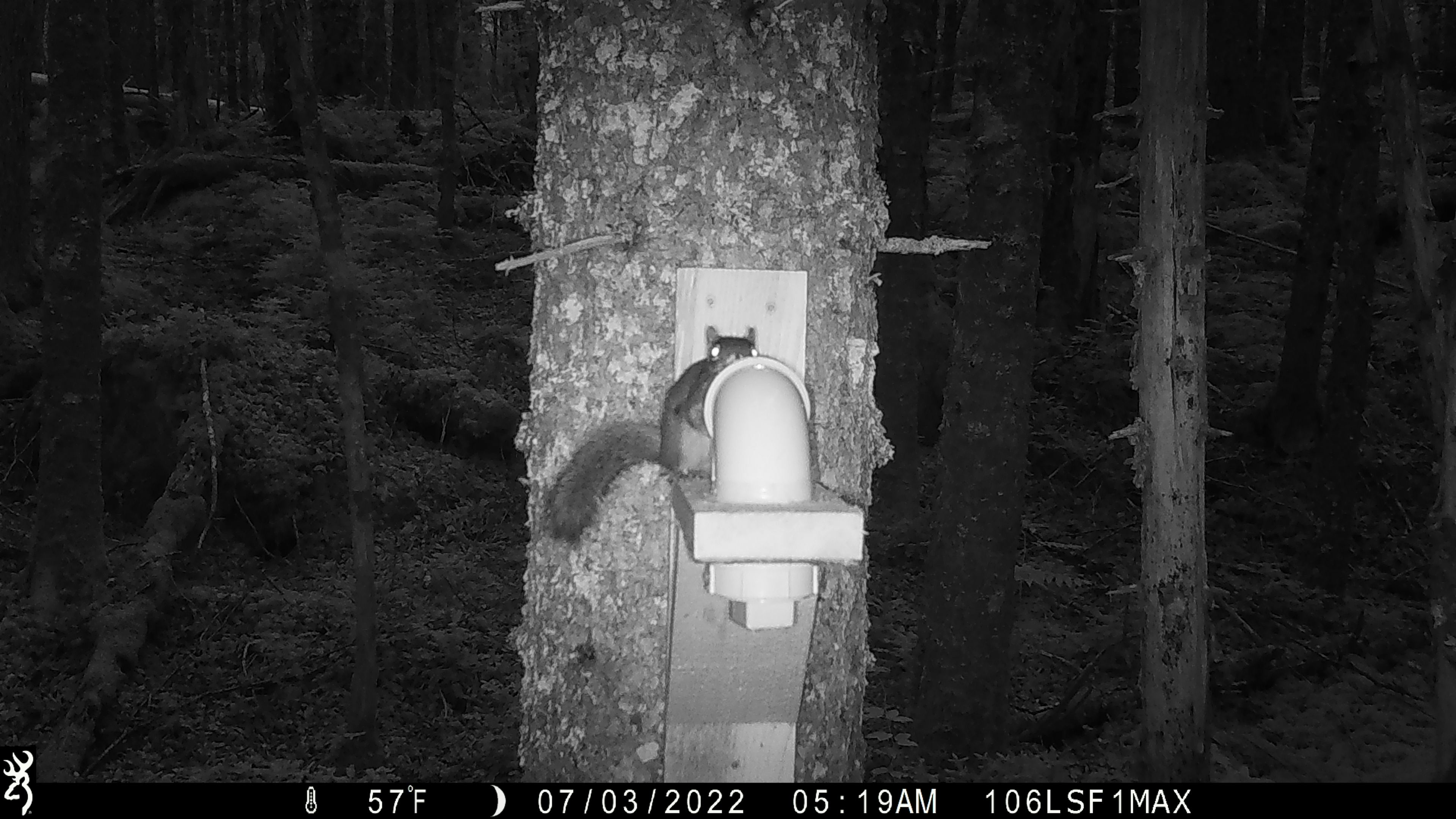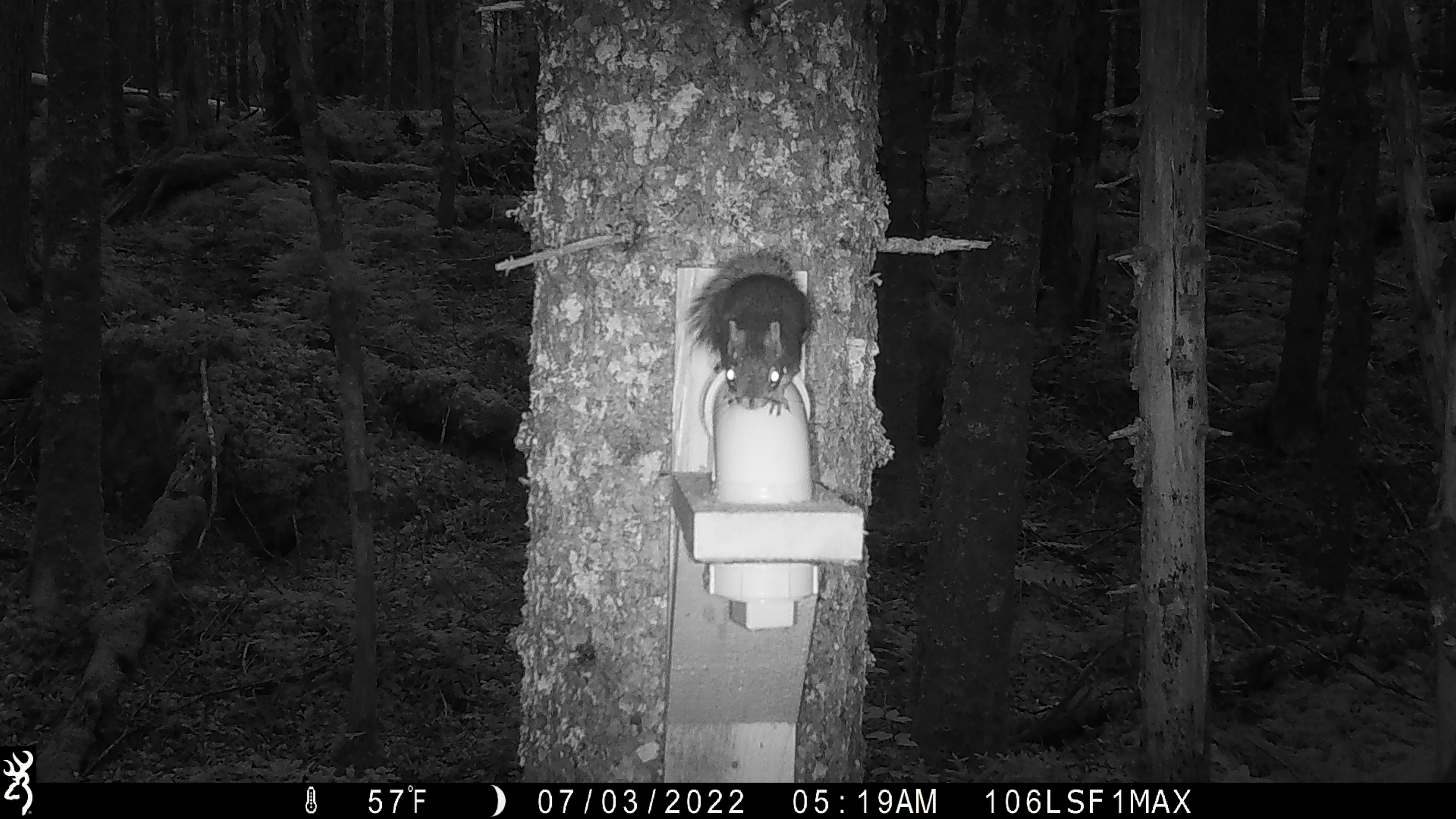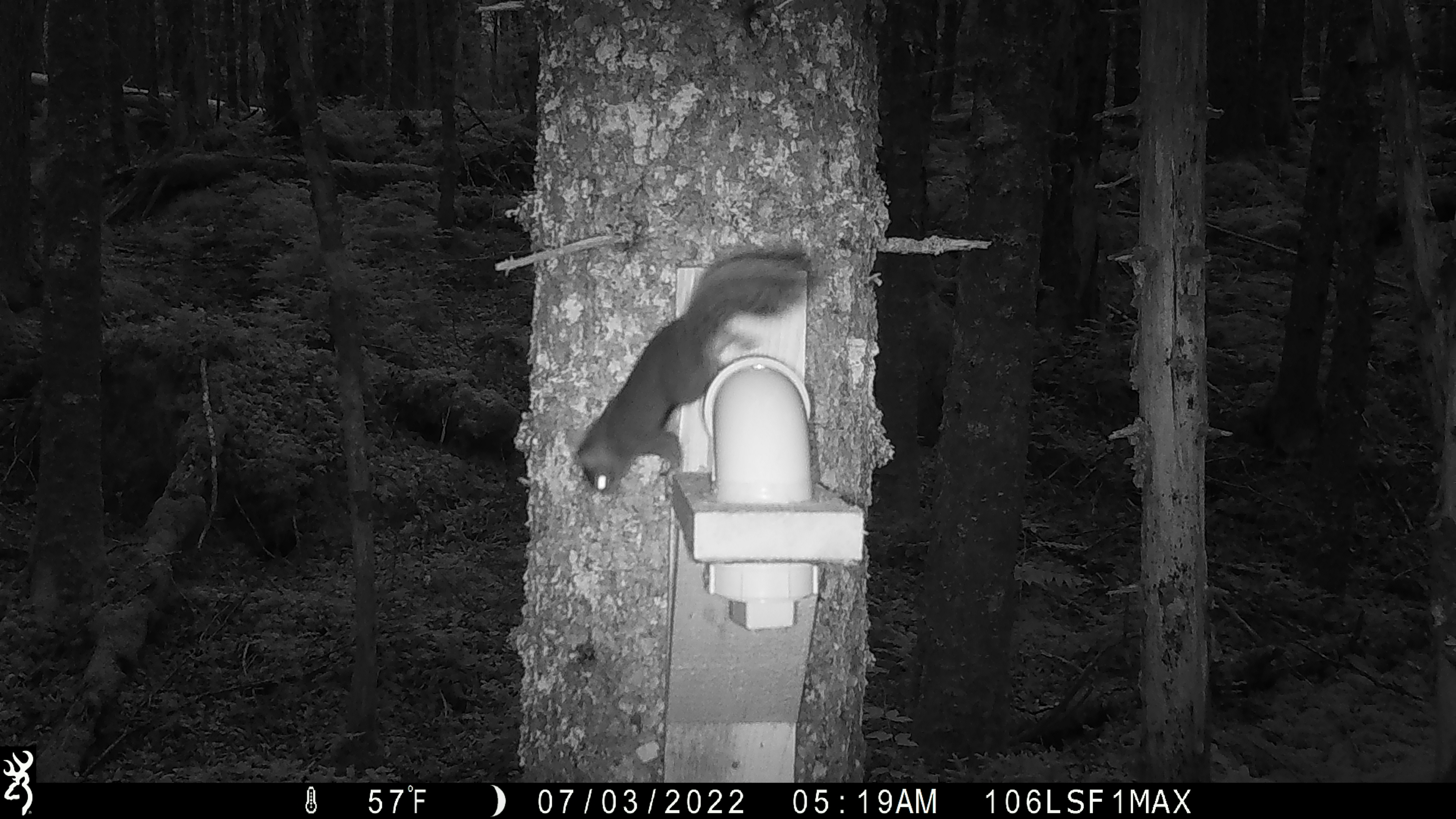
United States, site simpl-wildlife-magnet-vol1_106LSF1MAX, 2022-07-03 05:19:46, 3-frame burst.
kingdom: Animalia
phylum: Chordata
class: Mammalia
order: Rodentia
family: Sciuridae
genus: Tamiasciurus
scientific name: Tamiasciurus hudsonicus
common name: red squirrel